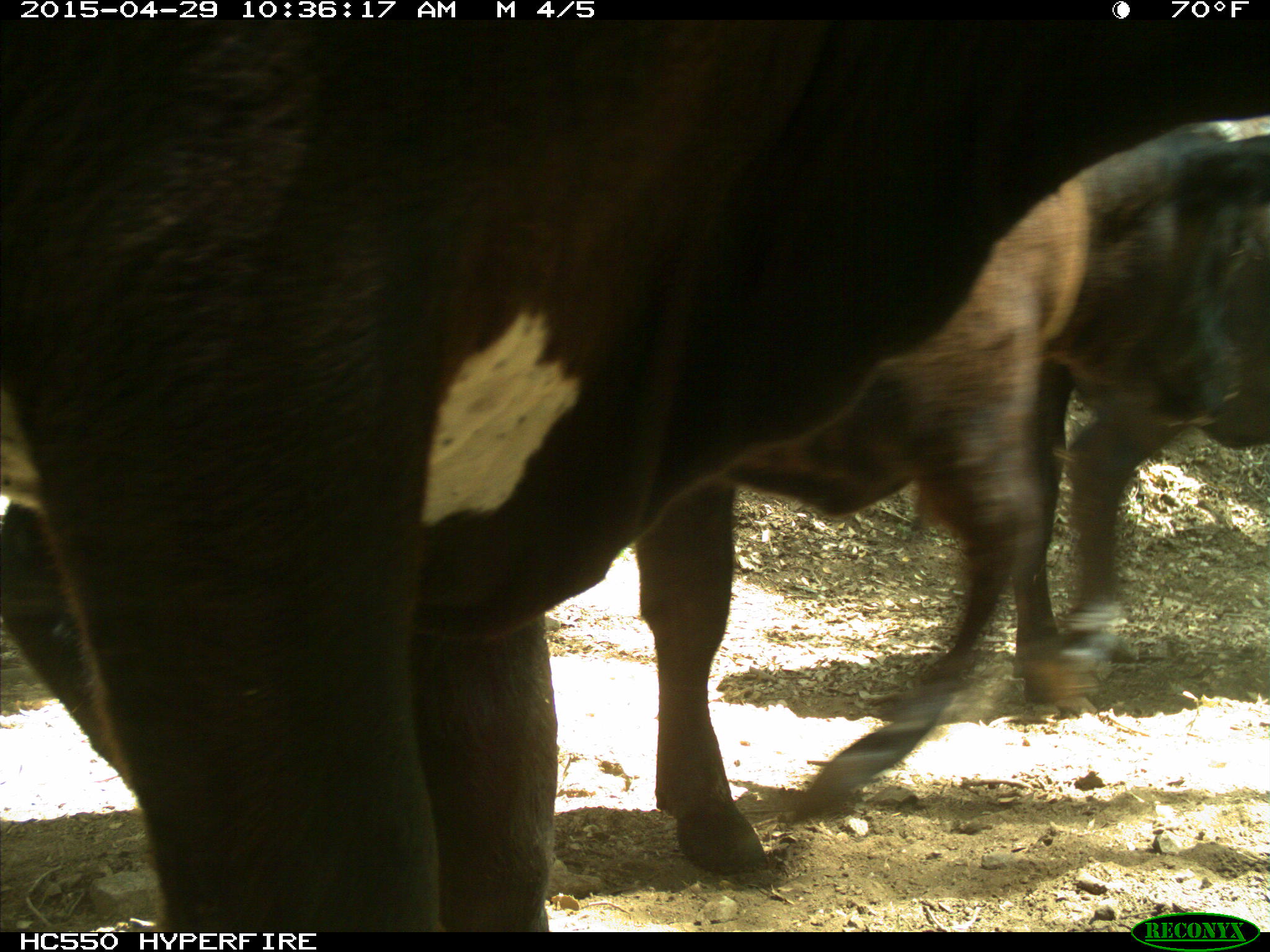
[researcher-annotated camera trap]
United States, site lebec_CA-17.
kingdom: Animalia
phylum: Chordata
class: Mammalia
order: Artiodactyla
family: Bovidae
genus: Bos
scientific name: Bos taurus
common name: domestic cow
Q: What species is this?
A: Bos taurus (domestic cow).